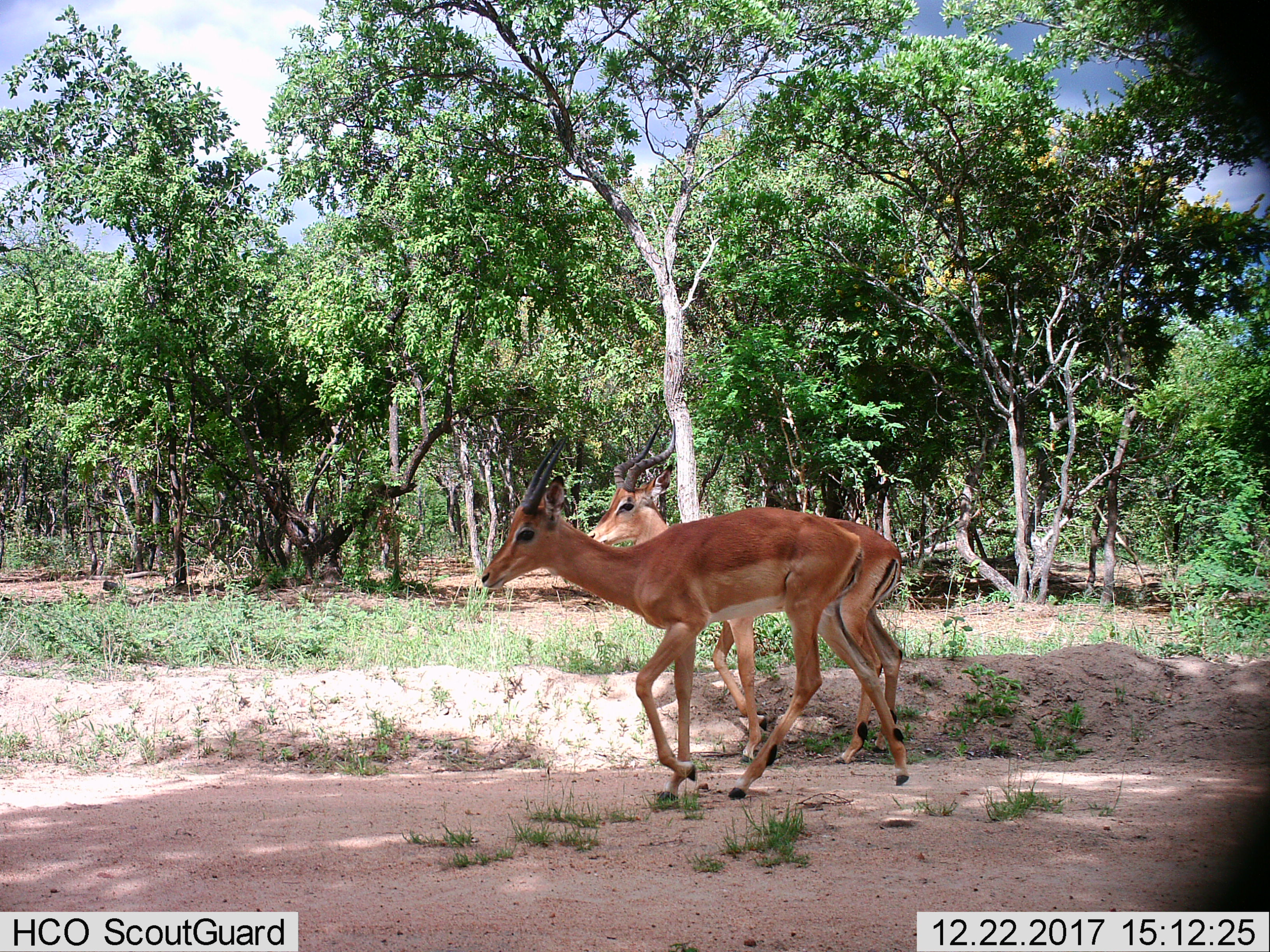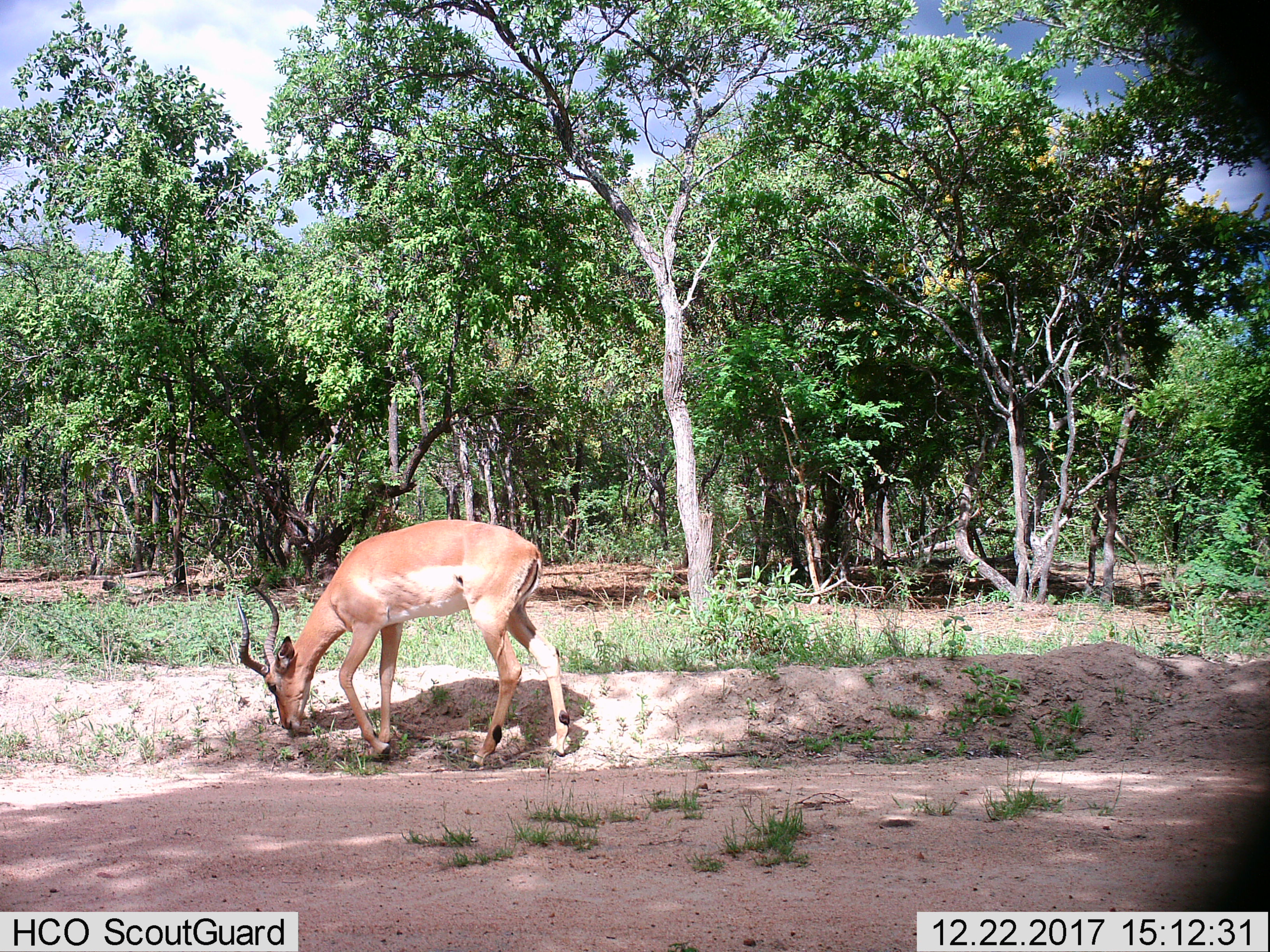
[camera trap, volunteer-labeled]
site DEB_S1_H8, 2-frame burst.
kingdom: Animalia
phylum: Chordata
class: Mammalia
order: Artiodactyla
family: Bovidae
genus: Aepyceros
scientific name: Aepyceros melampus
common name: impala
Impala (Aepyceros melampus), count 2. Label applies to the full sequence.